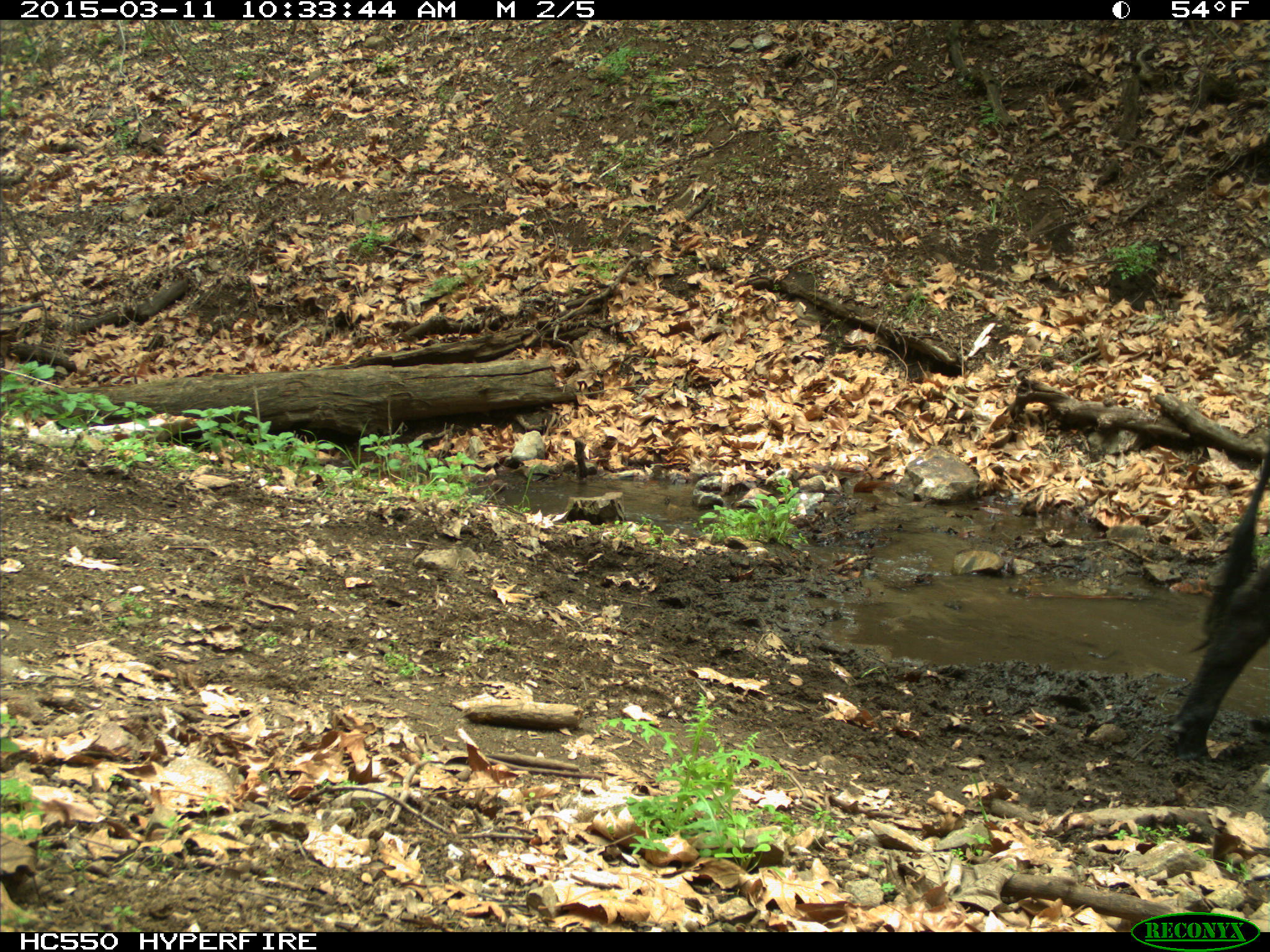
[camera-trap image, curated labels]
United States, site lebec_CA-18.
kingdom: Animalia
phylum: Chordata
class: Mammalia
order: Artiodactyla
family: Bovidae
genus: Bos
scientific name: Bos taurus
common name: domestic cow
Bos taurus (domestic cow).